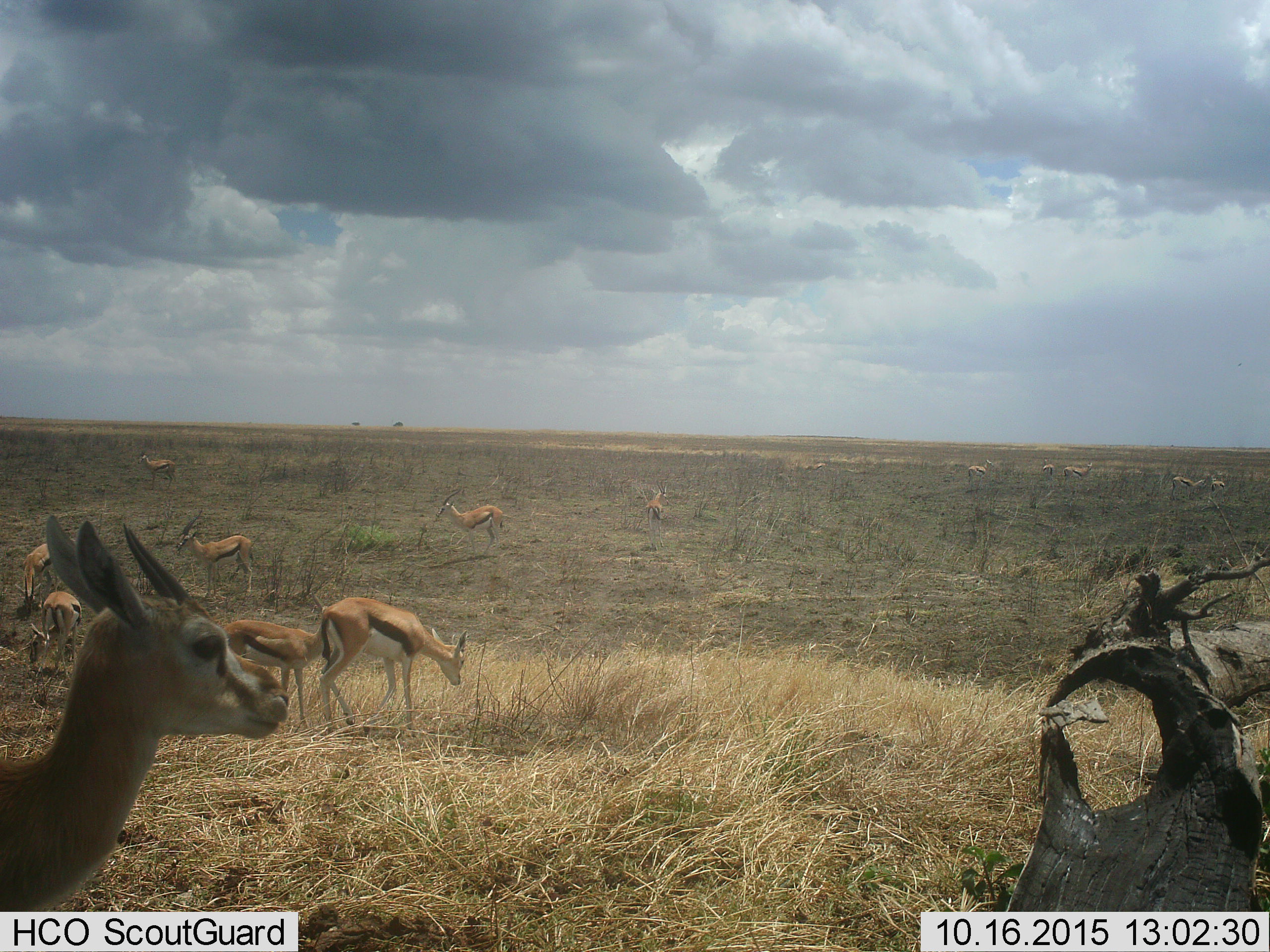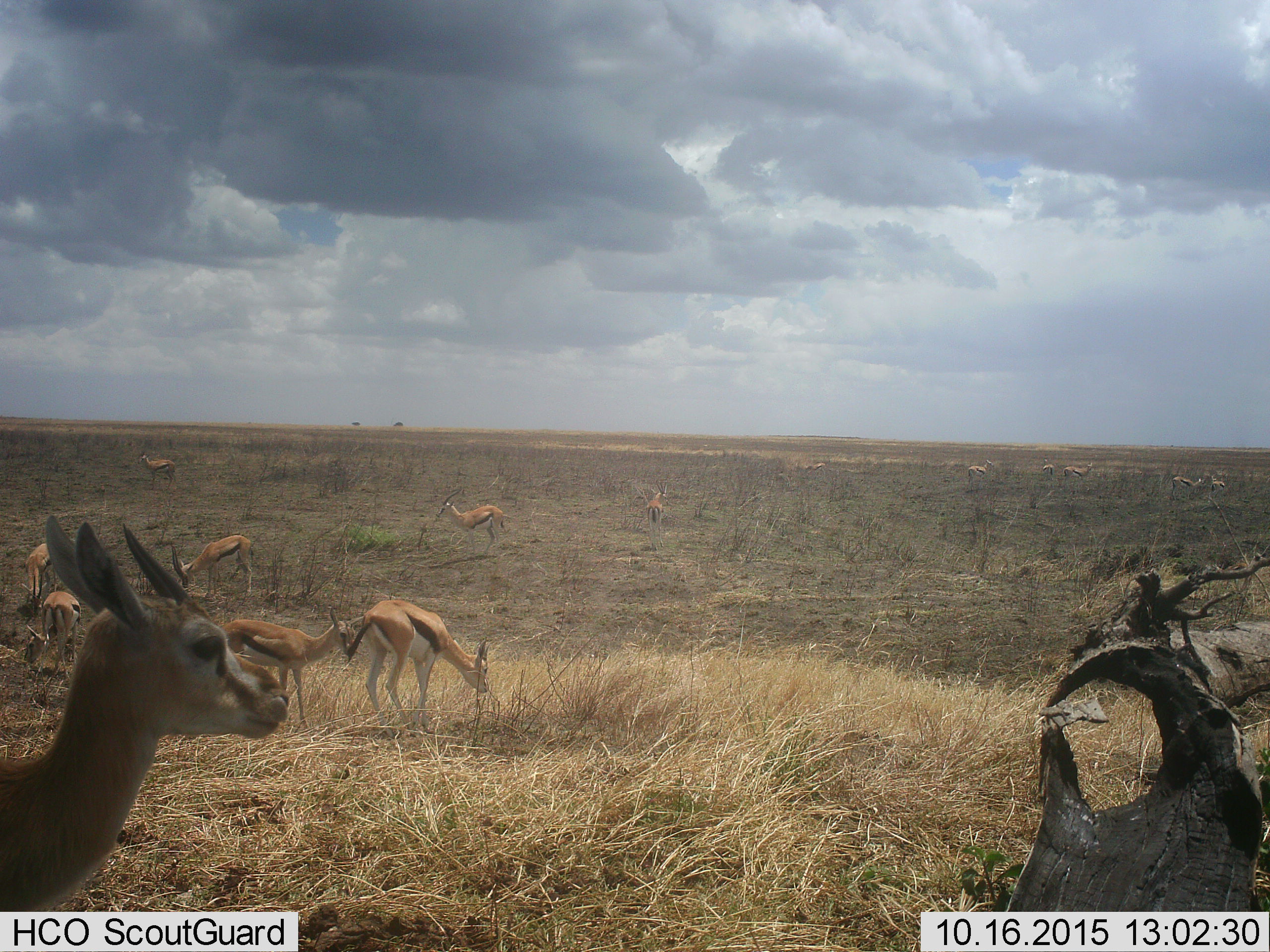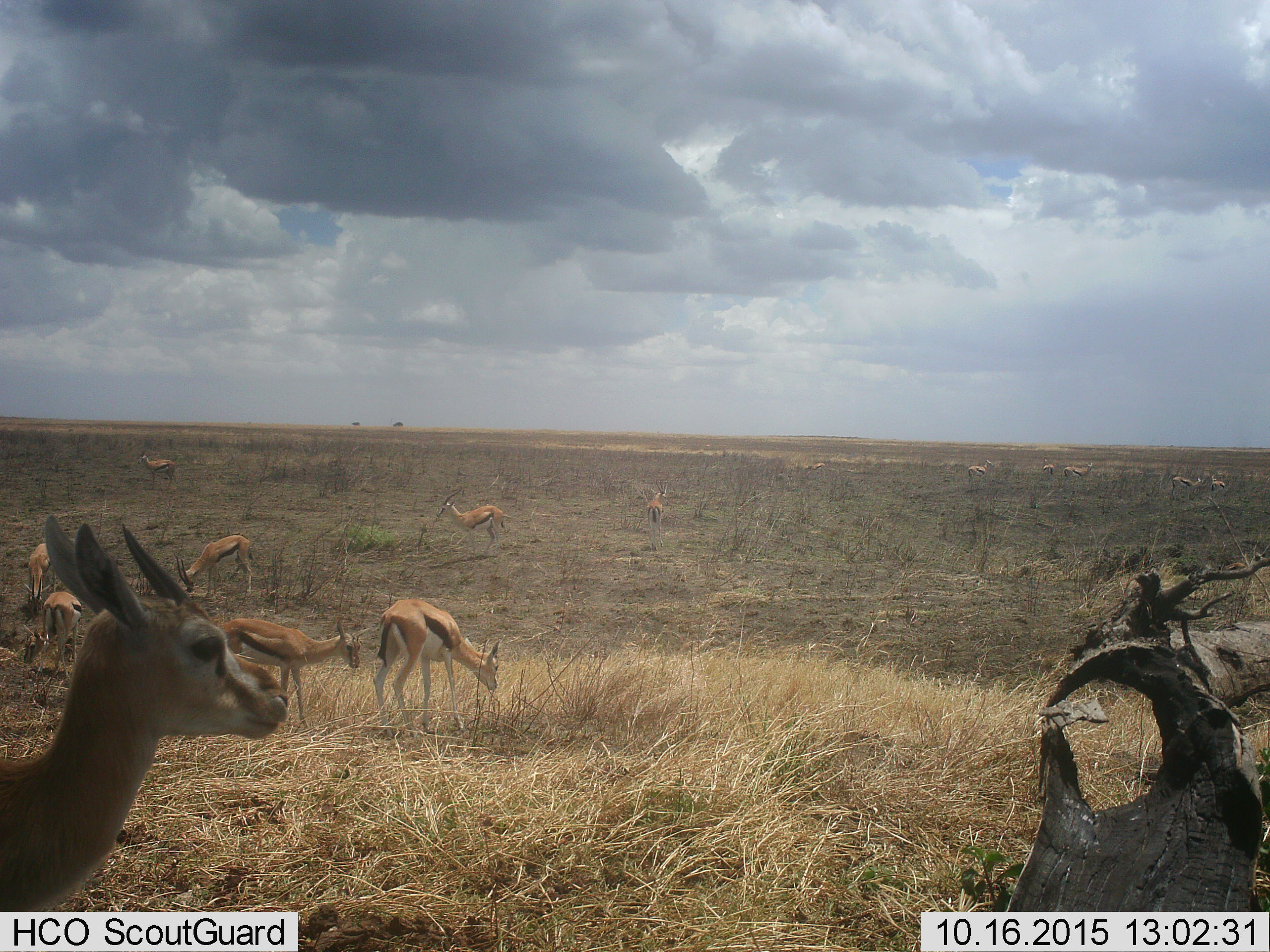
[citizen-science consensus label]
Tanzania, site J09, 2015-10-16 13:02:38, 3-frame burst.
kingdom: Animalia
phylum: Chordata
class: Mammalia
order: Artiodactyla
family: Bovidae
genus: Eudorcas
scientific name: Eudorcas thomsonii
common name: thomson's gazelle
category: gazellethomsons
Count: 11-50.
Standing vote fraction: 80%.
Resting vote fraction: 0%.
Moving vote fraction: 50%.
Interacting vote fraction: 0%.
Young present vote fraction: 20%.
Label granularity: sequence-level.